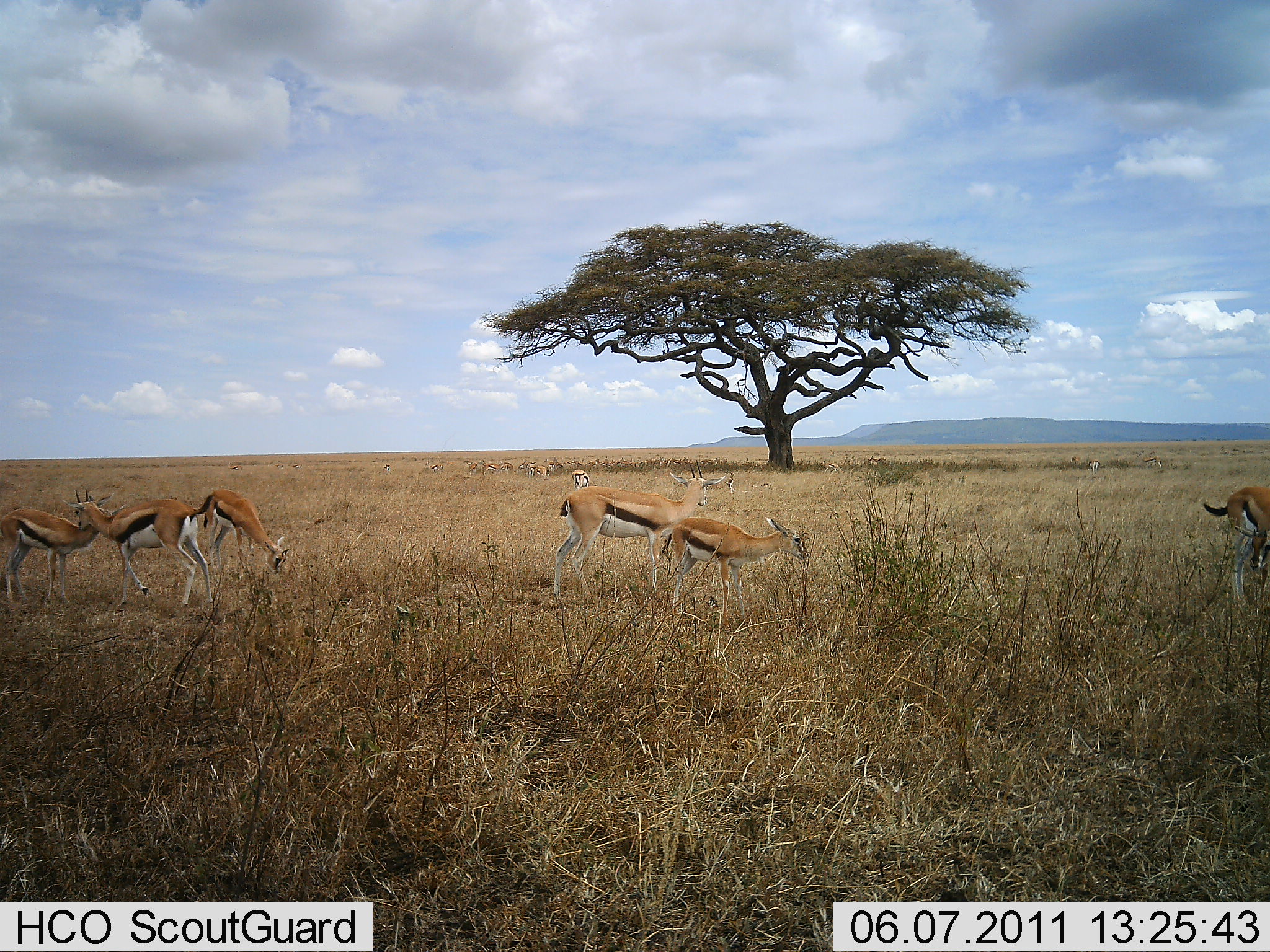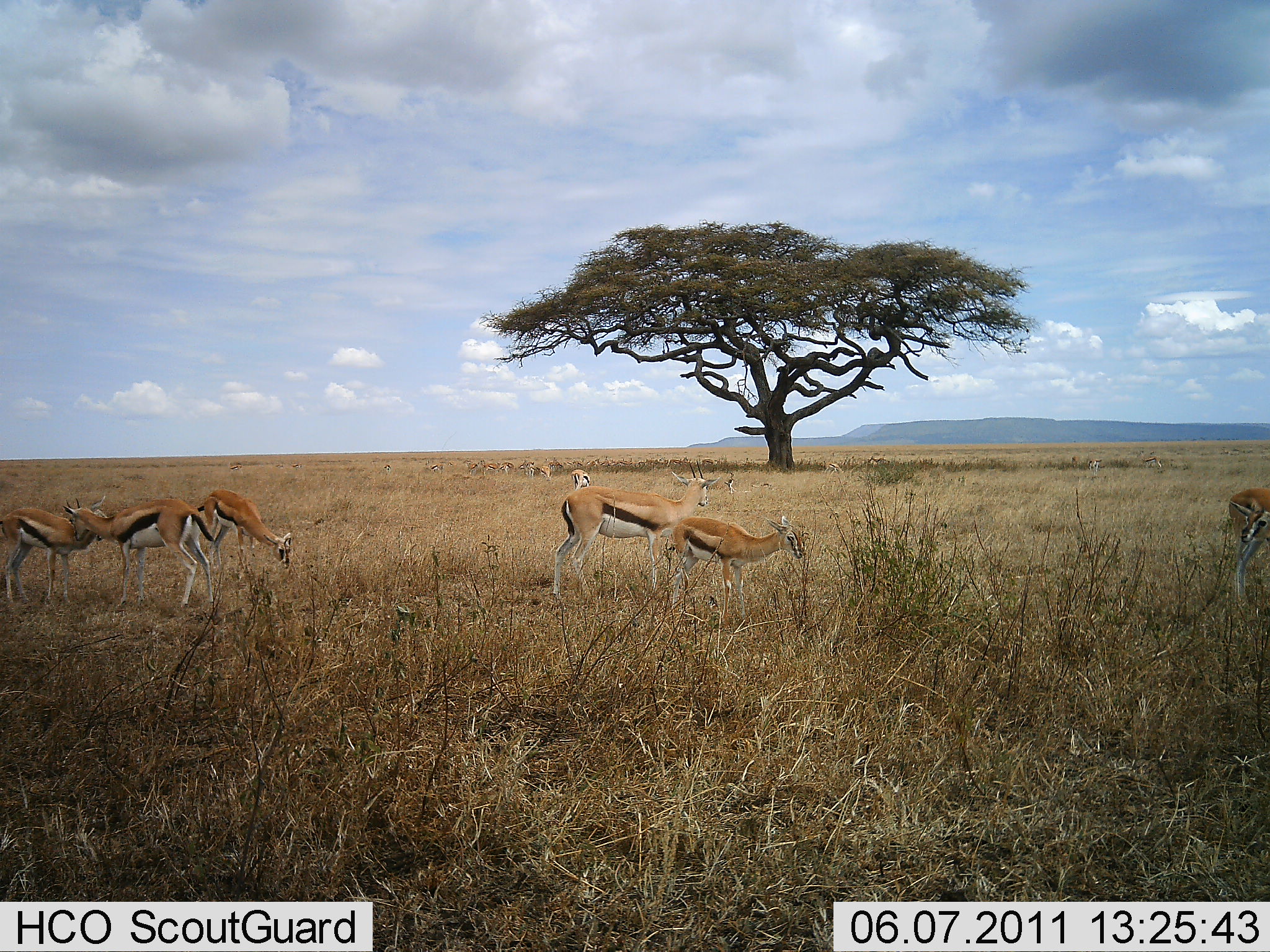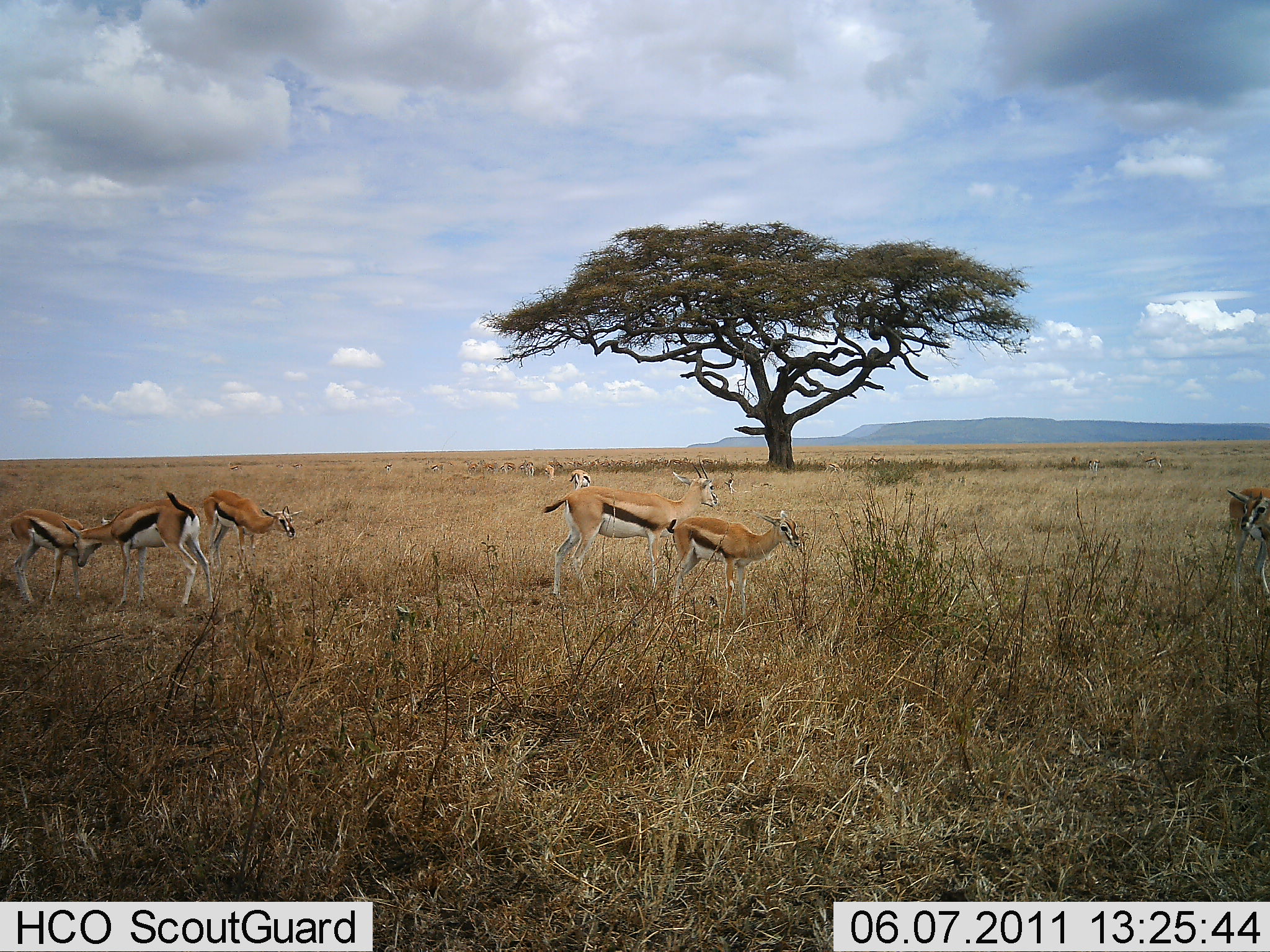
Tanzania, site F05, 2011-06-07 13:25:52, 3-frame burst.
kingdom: Animalia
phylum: Chordata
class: Mammalia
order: Artiodactyla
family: Bovidae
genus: Eudorcas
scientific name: Eudorcas thomsonii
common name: thomson's gazelle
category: gazellethomsons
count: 11-50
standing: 83%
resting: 0%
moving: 17%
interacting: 33%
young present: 8%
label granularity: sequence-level